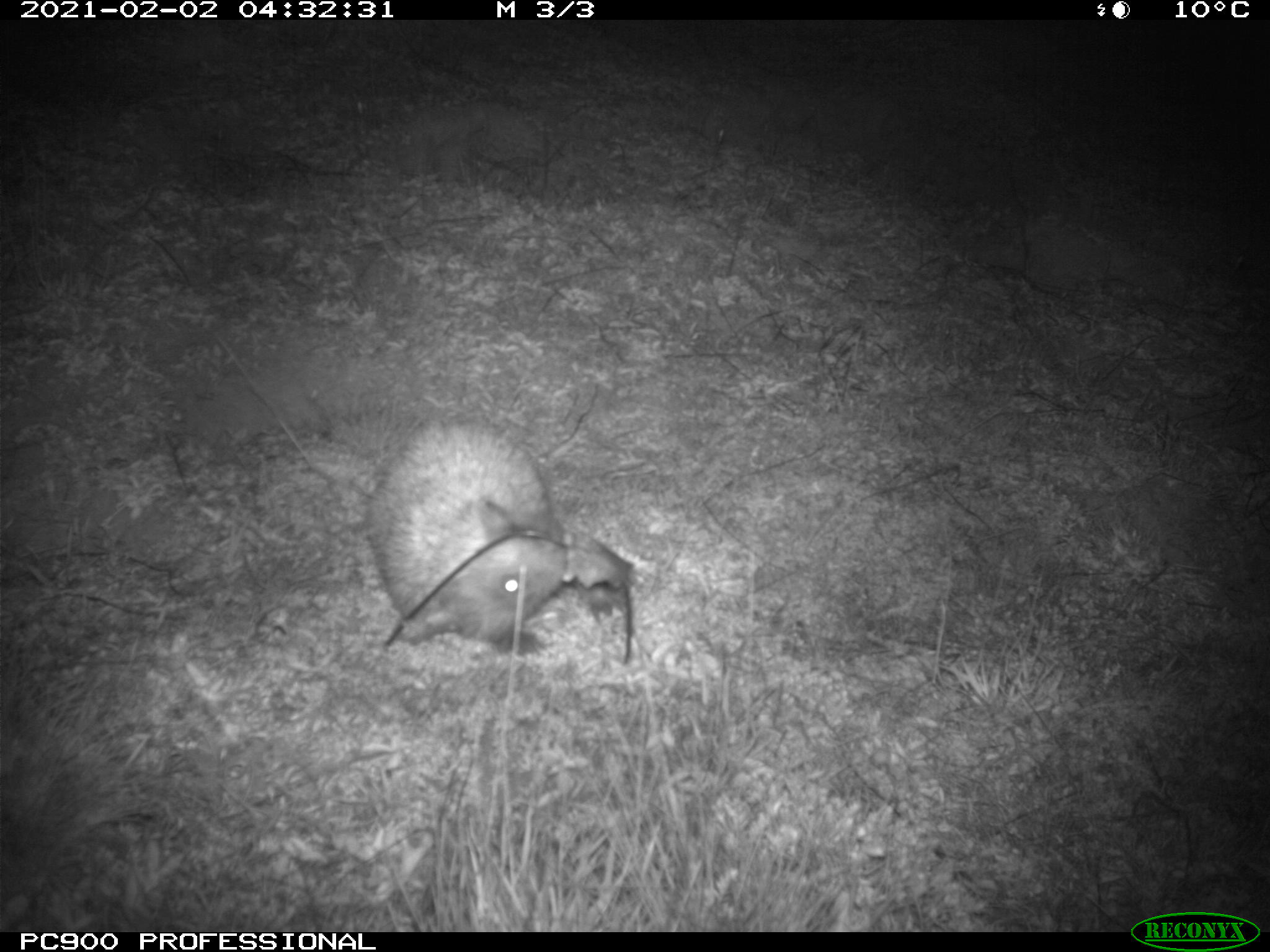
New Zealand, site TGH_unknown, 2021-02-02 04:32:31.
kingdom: Animalia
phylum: Chordata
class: Mammalia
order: Eulipotyphla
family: Erinaceidae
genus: Erinaceus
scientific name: Erinaceus europaeus europaeus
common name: european hedgehog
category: hedgehog